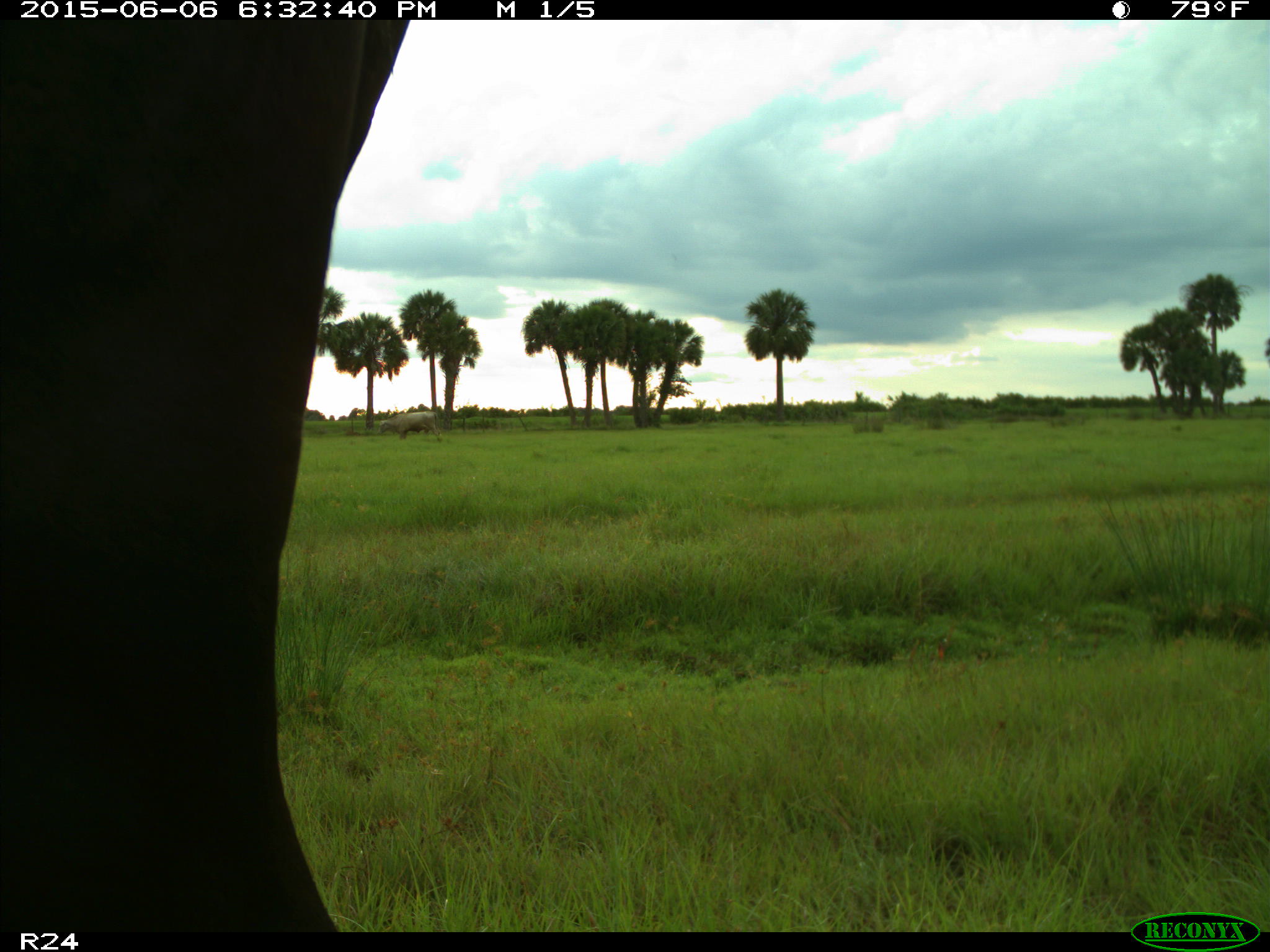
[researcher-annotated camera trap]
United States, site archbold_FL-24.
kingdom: Animalia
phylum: Chordata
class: Mammalia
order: Artiodactyla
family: Bovidae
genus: Bos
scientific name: Bos taurus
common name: domestic cow